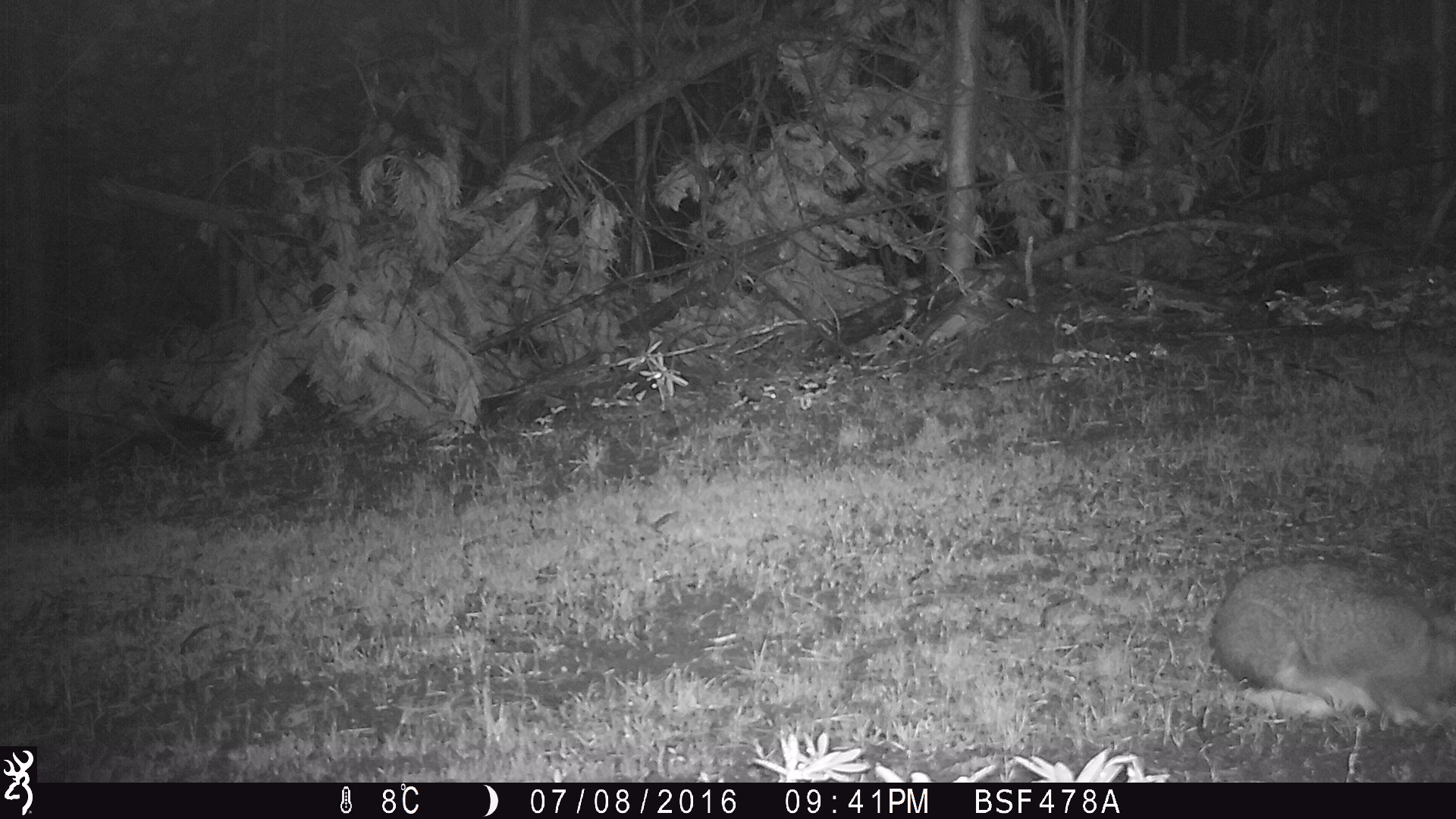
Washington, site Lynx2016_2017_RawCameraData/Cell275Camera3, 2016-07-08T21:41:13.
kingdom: Animalia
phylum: Chordata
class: Mammalia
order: Lagomorpha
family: Leporidae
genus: Lepus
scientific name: Lepus americanus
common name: snowshoe hare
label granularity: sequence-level